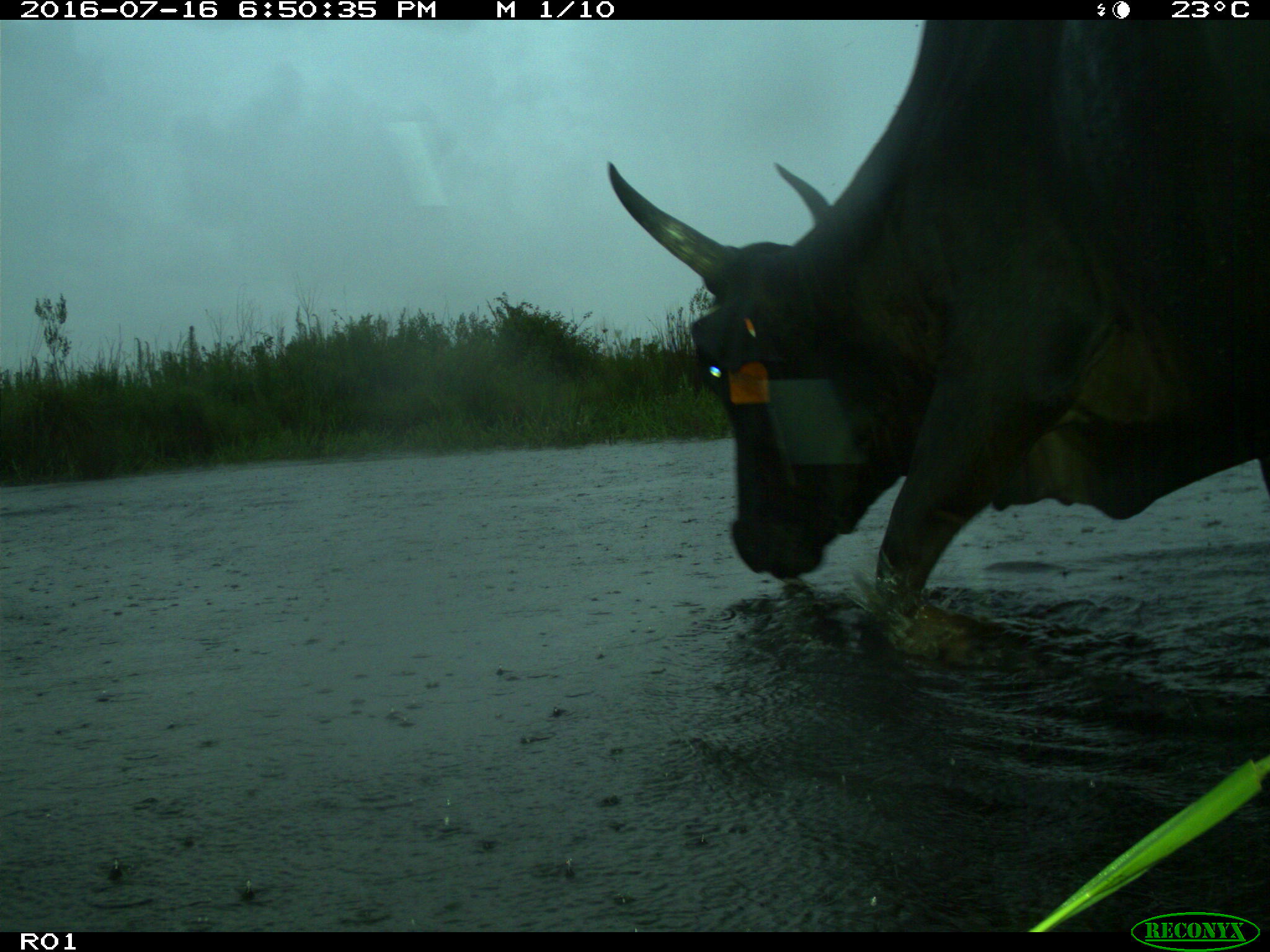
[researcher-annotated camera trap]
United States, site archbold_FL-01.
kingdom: Animalia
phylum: Chordata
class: Mammalia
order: Artiodactyla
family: Bovidae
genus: Bos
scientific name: Bos taurus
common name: domestic cow